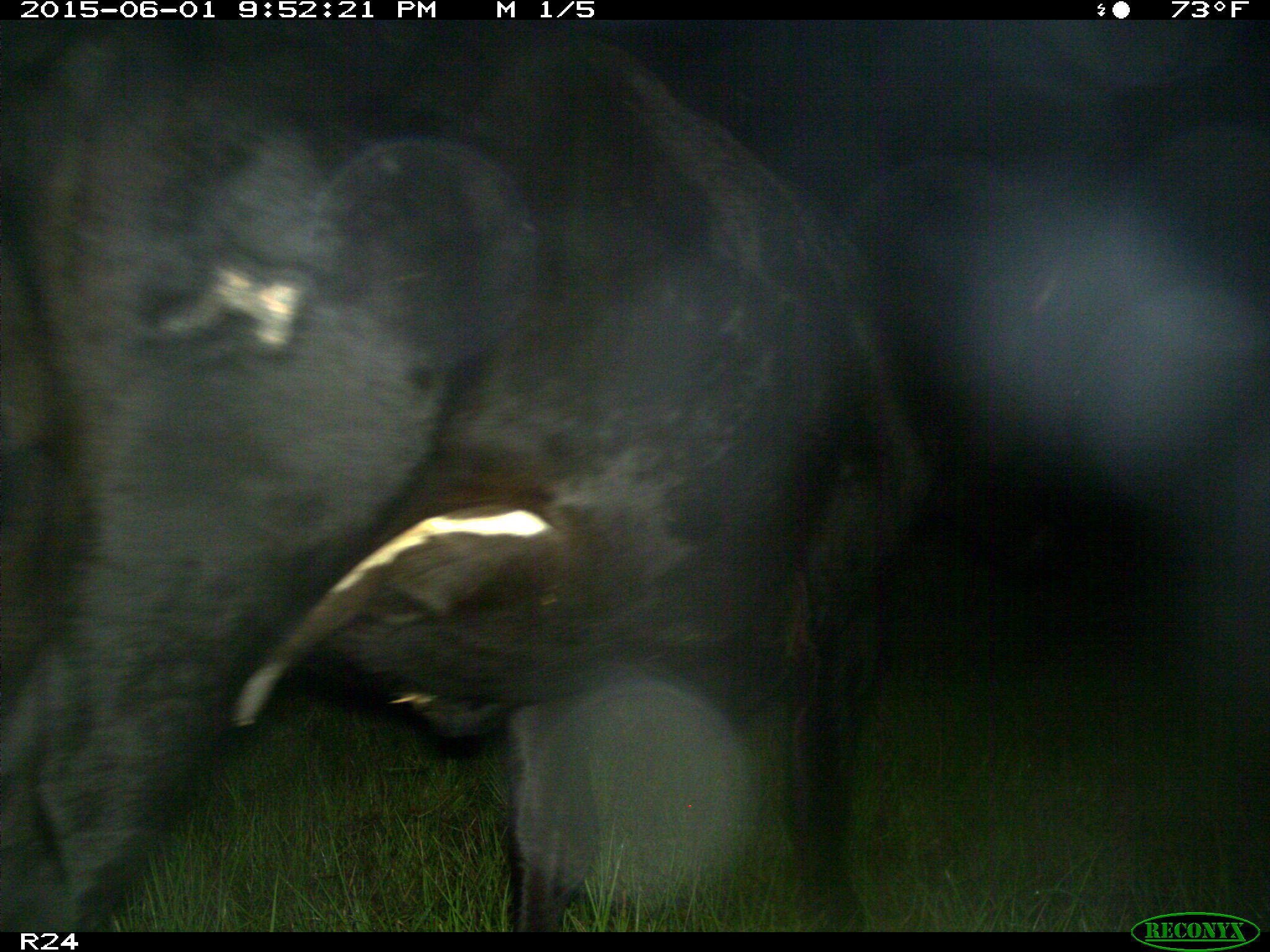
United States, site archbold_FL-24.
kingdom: Animalia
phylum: Chordata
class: Mammalia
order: Artiodactyla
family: Bovidae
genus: Bos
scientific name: Bos taurus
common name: domestic cow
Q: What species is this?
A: Bos taurus (domestic cow).